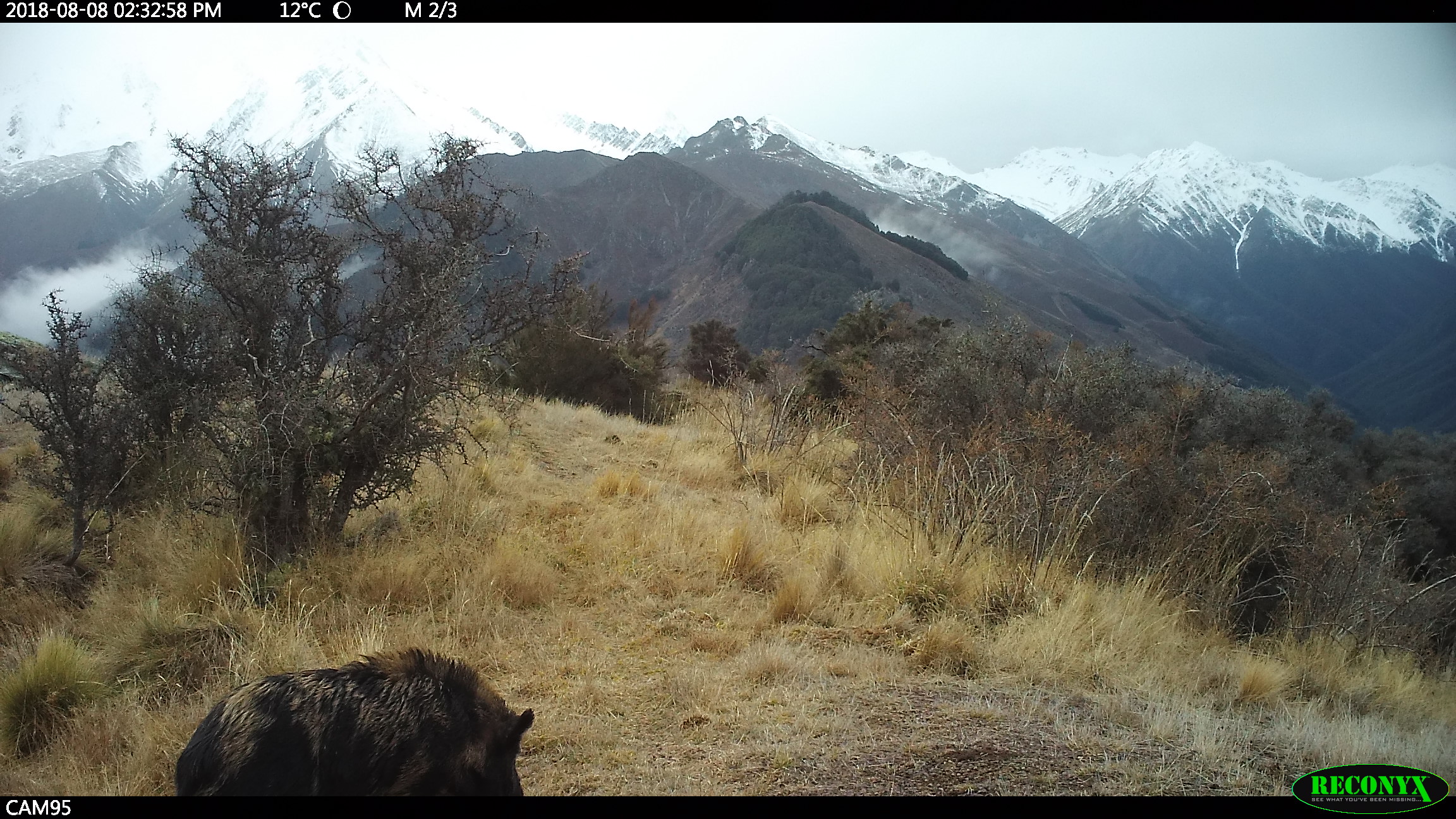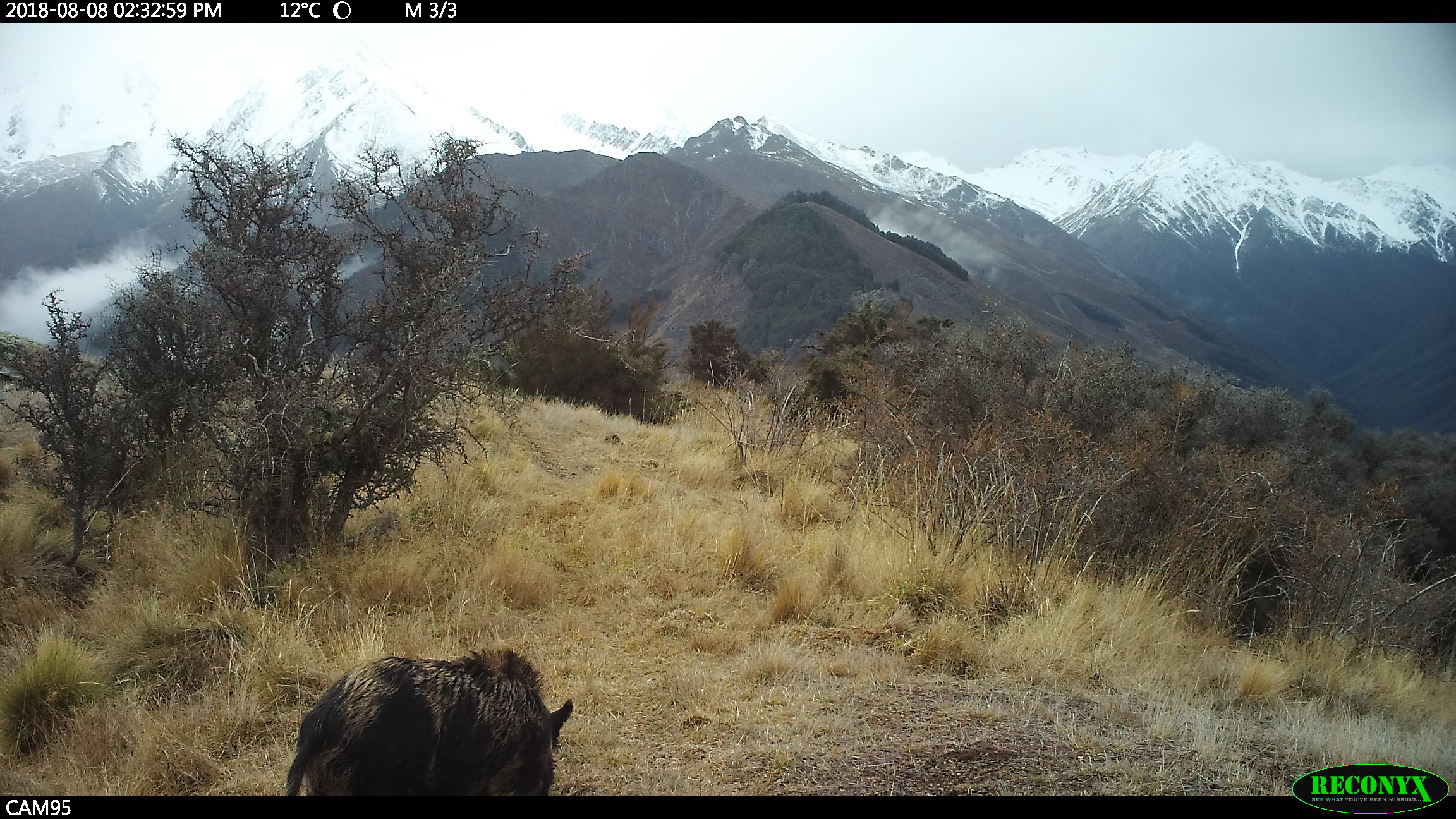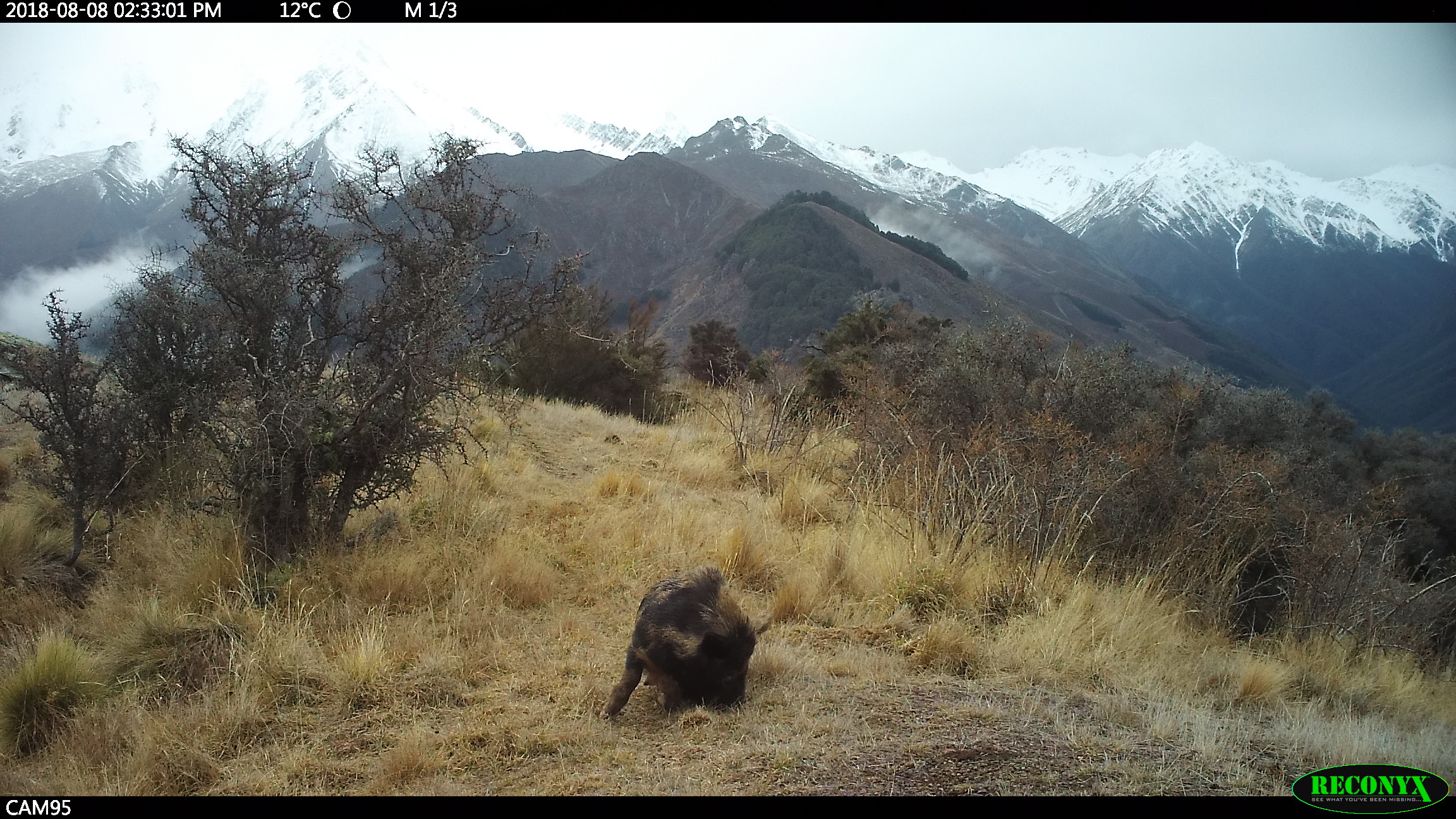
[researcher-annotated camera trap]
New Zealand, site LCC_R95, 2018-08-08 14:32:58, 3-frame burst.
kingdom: Animalia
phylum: Chordata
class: Mammalia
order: Artiodactyla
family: Suidae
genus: Sus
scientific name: Sus scrofa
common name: pig